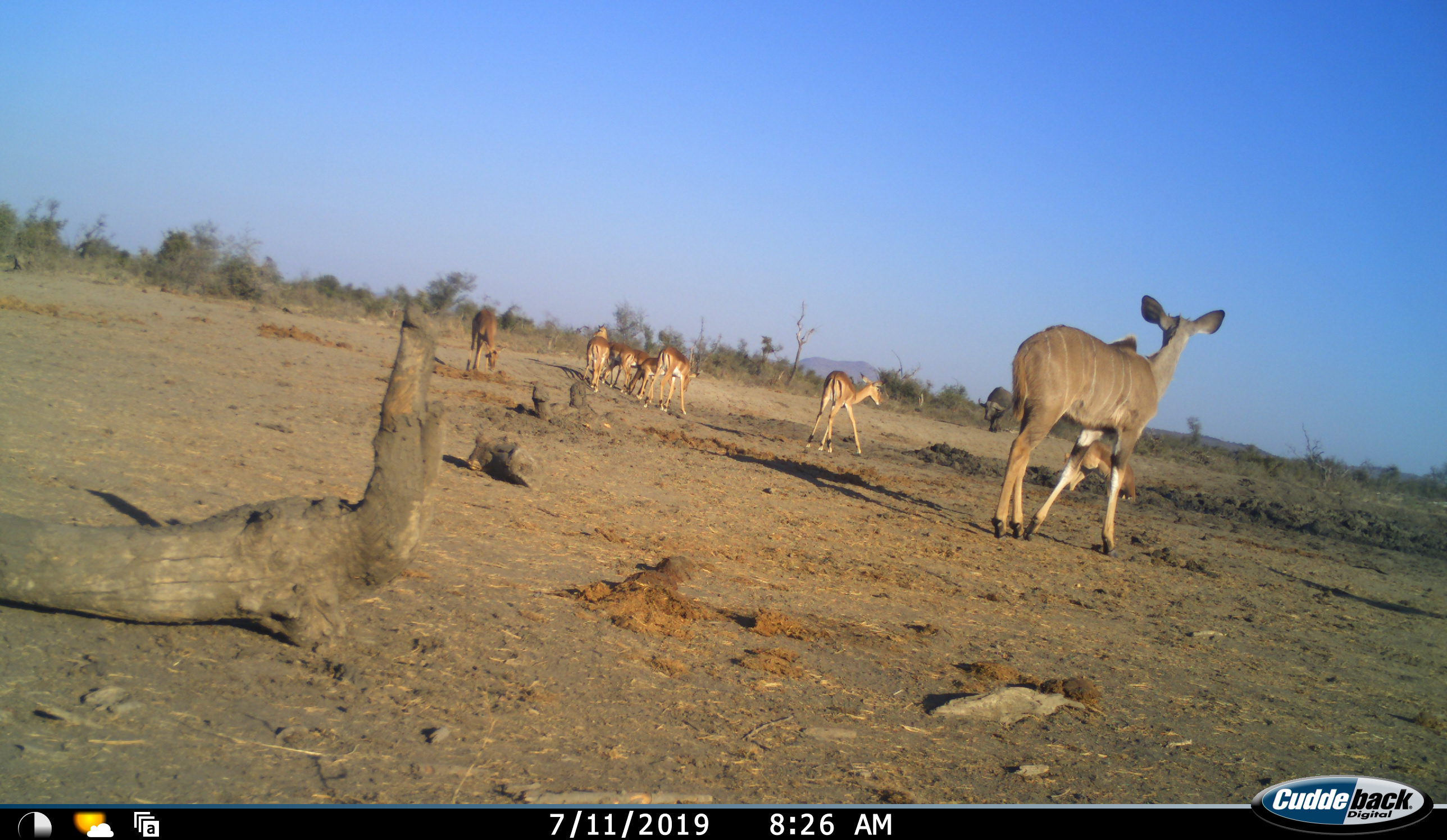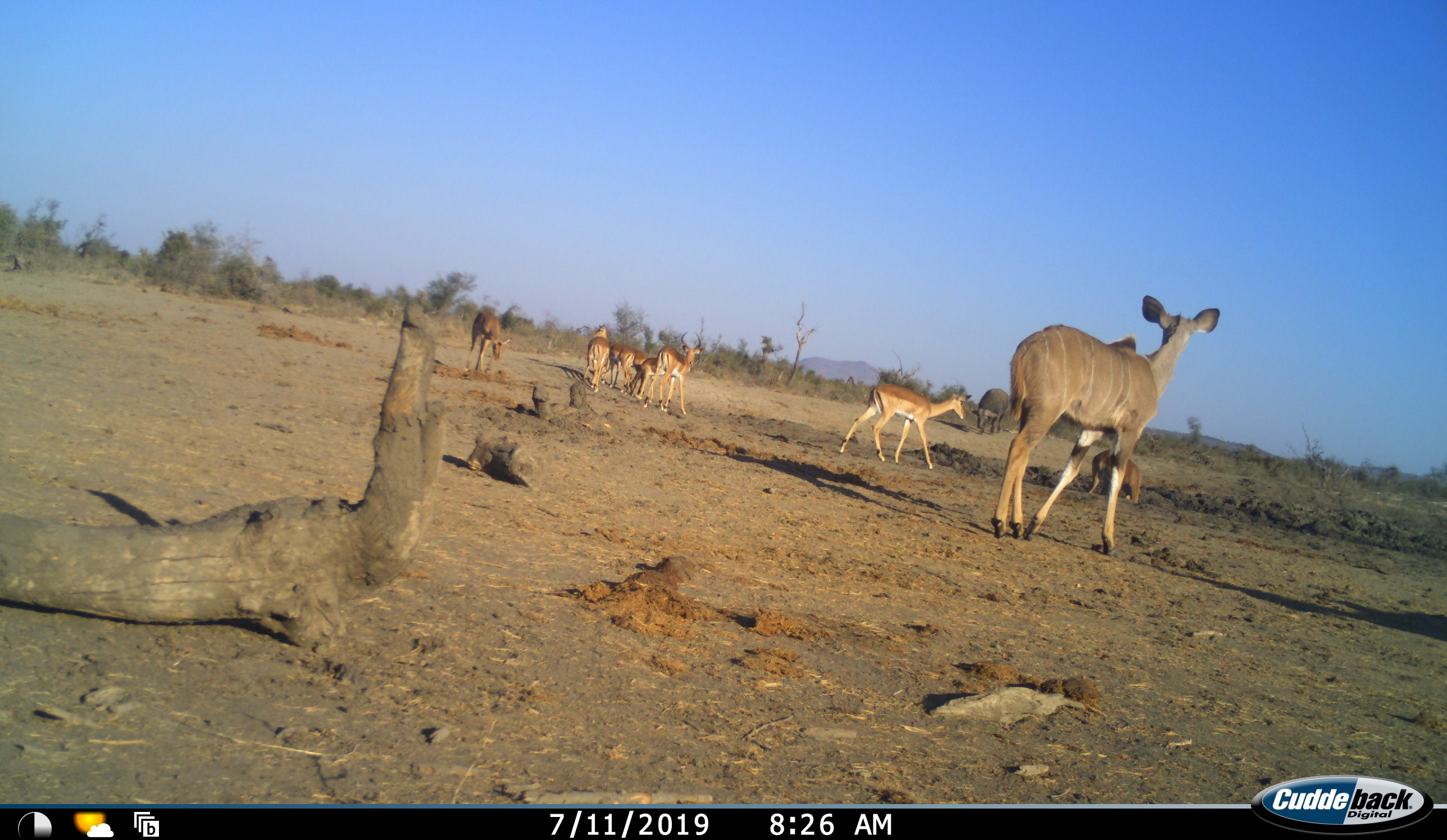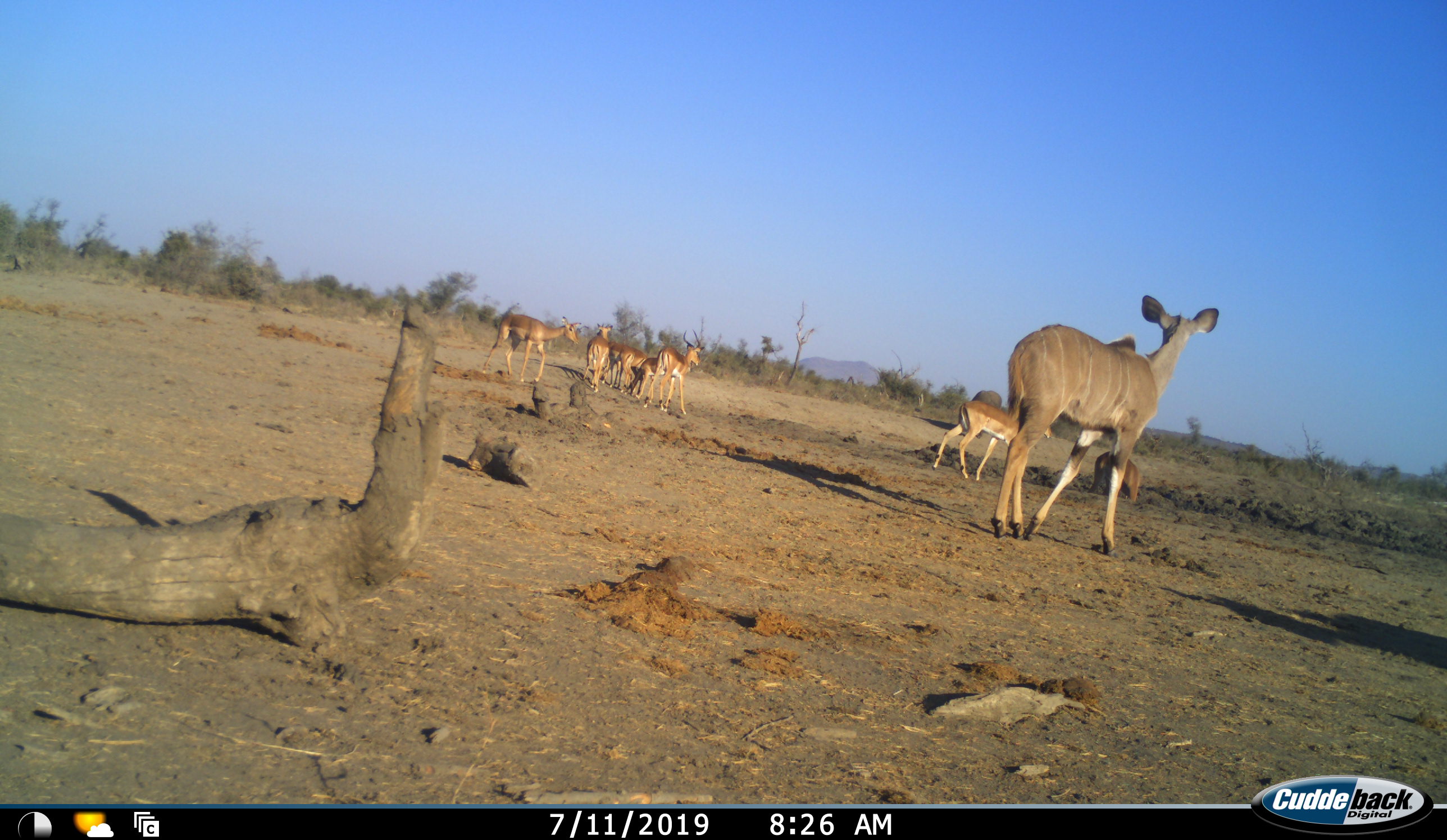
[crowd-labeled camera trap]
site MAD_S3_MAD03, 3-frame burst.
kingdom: Animalia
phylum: Chordata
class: Mammalia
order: Artiodactyla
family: Bovidae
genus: Syncerus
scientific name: Syncerus caffer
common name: african buffalo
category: buffalo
Buffalo (african buffalo) (Syncerus caffer), count 1. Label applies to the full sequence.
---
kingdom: Animalia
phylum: Chordata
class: Mammalia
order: Artiodactyla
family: Bovidae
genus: Aepyceros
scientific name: Aepyceros melampus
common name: impala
Impala (Aepyceros melampus), count 8. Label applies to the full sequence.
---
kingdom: Animalia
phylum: Chordata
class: Mammalia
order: Artiodactyla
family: Bovidae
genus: Tragelaphus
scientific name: Tragelaphus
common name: kudu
Kudu (Tragelaphus), count 1. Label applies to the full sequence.